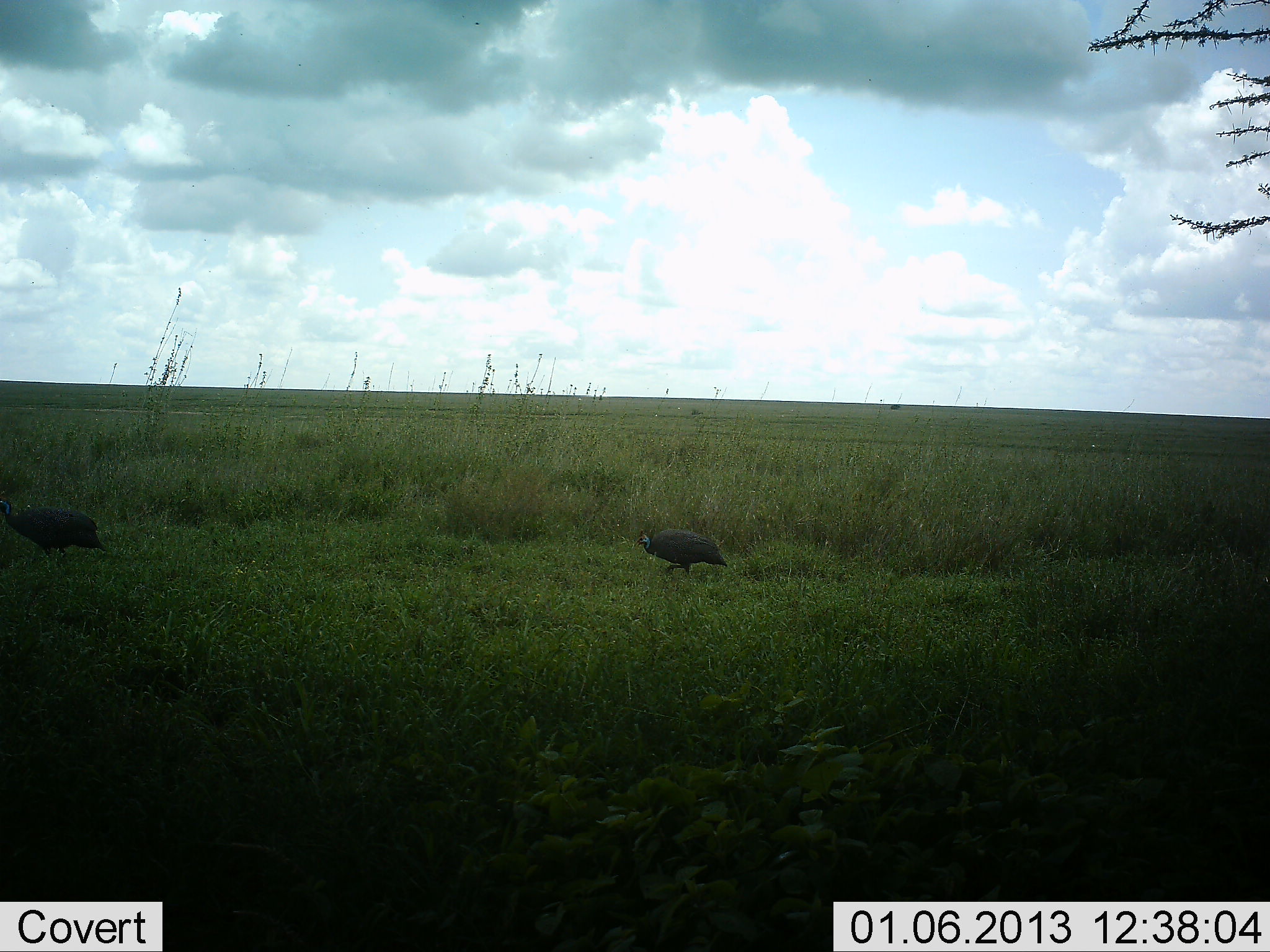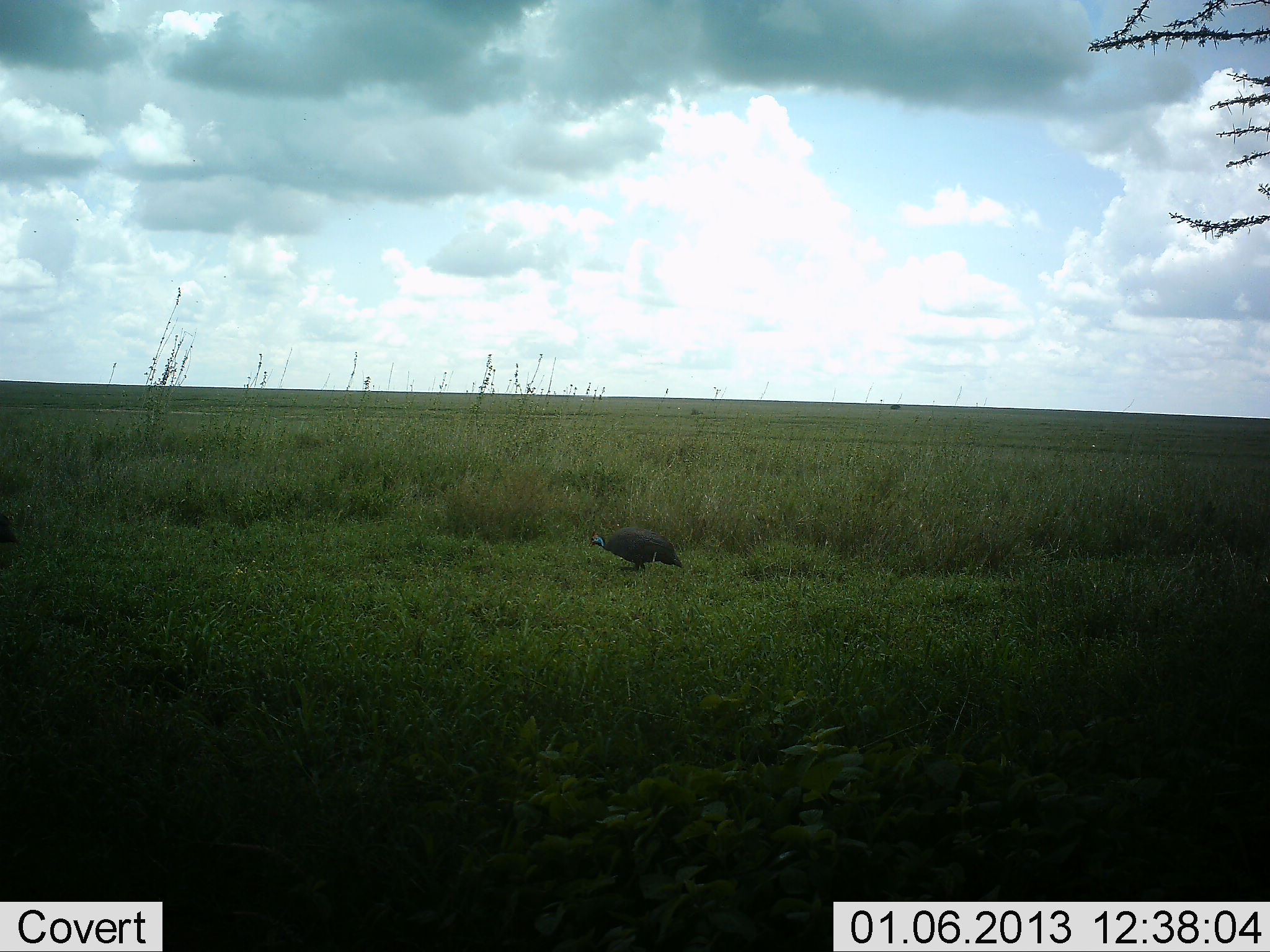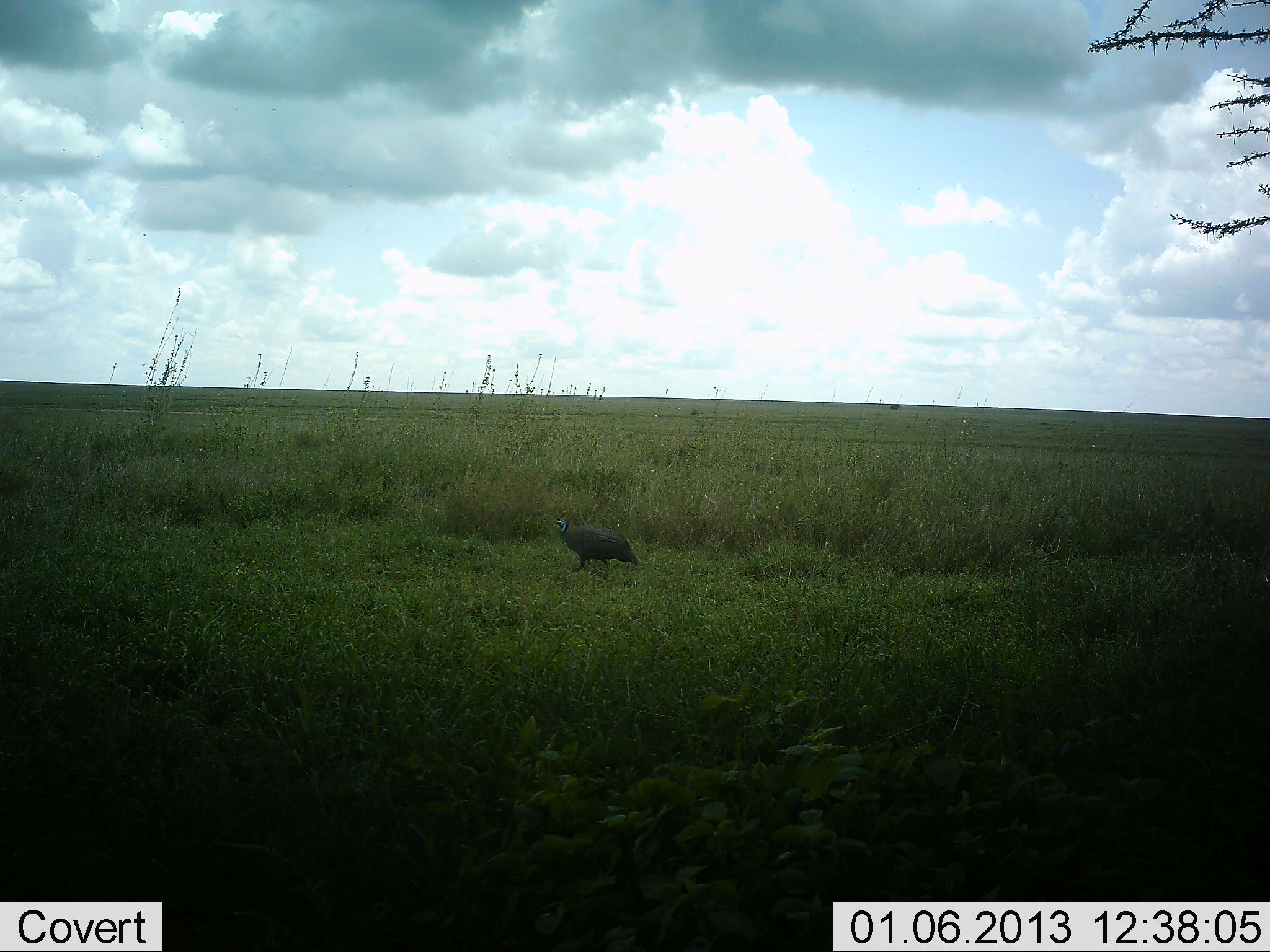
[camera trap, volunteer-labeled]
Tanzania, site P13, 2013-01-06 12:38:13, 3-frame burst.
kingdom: Animalia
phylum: Chordata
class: Aves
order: Galliformes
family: Numididae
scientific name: Numididae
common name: guinea fowl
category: guineafowl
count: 2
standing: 6%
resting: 0%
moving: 82%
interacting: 0%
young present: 0%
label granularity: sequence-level